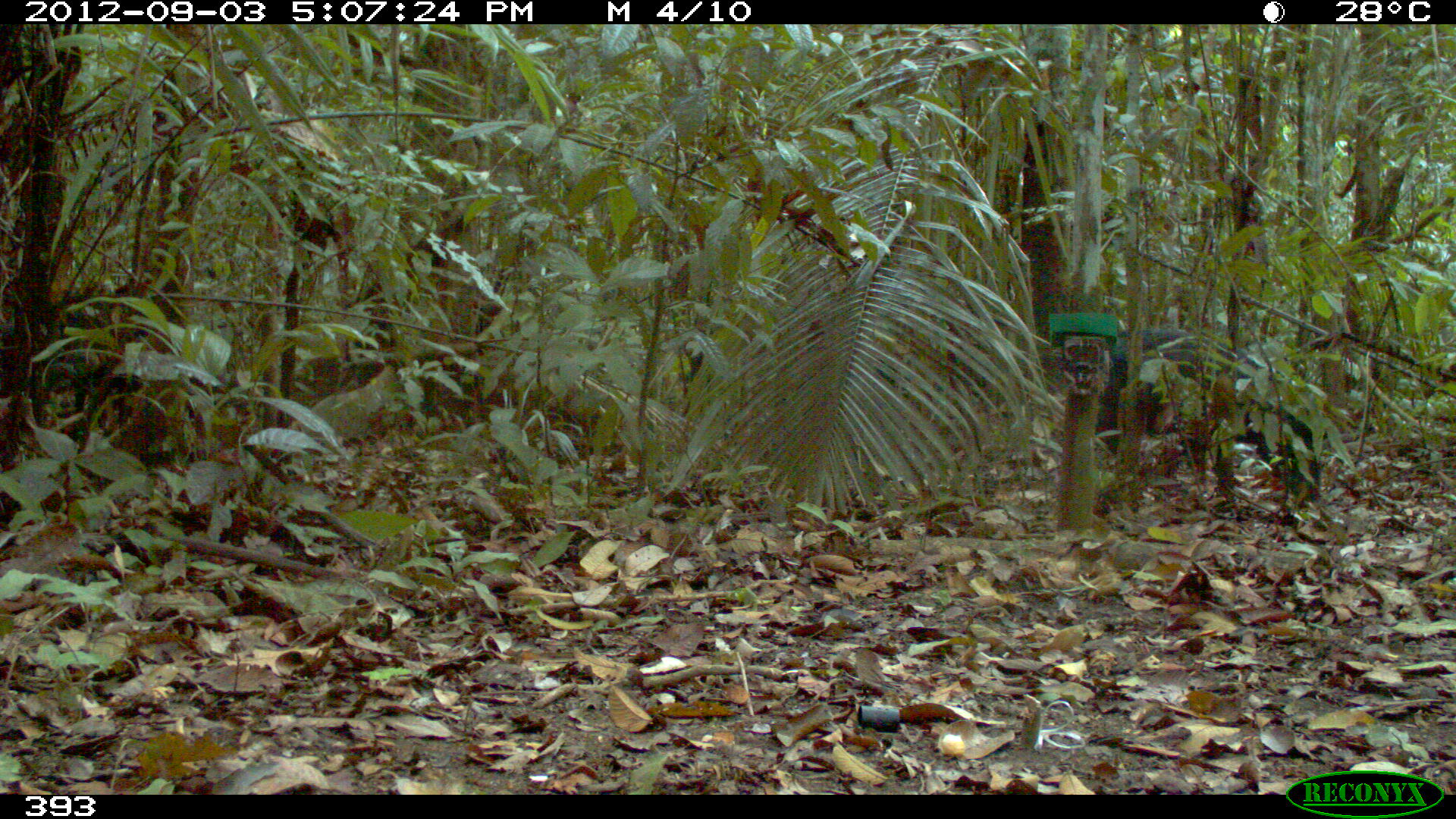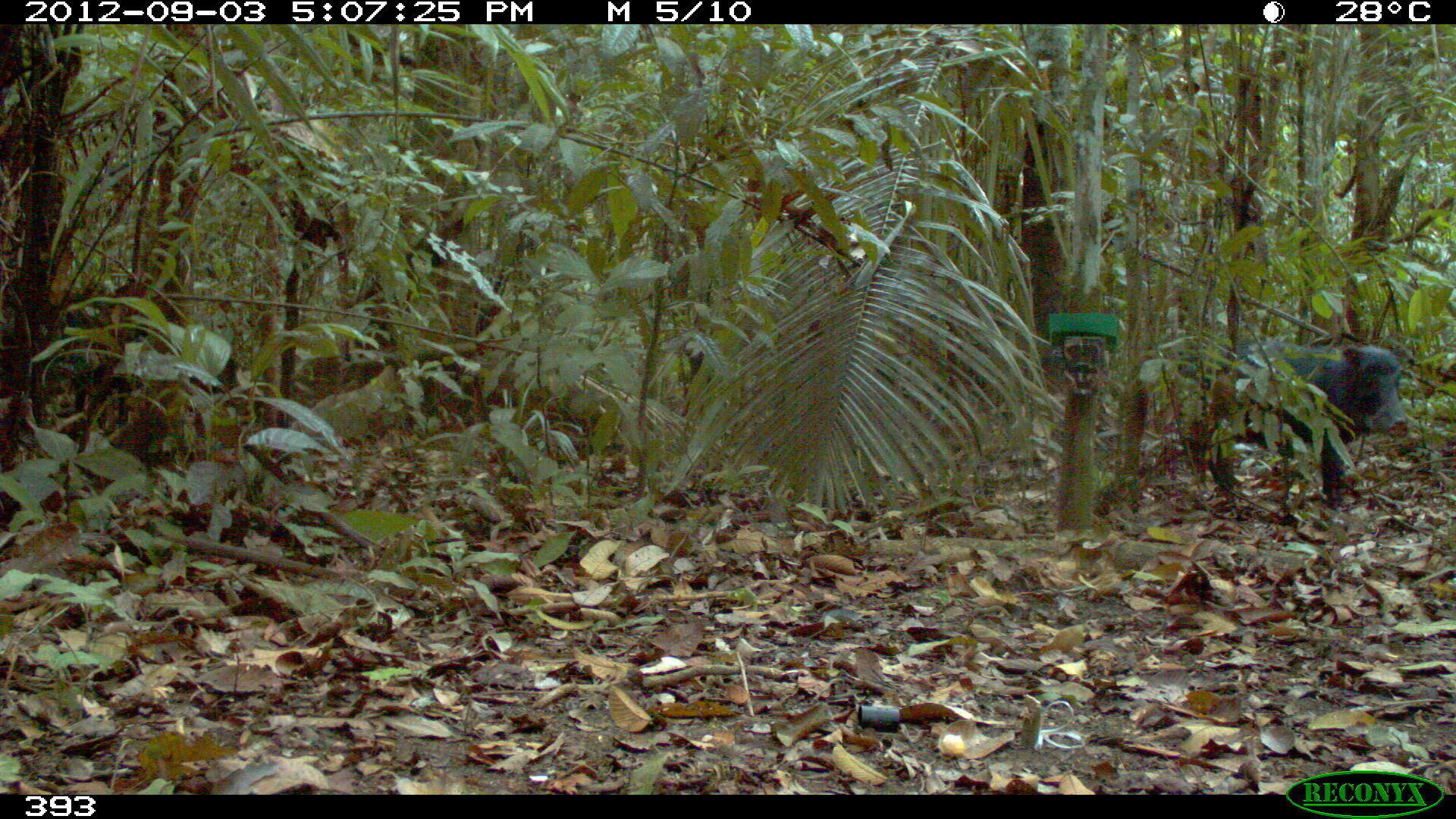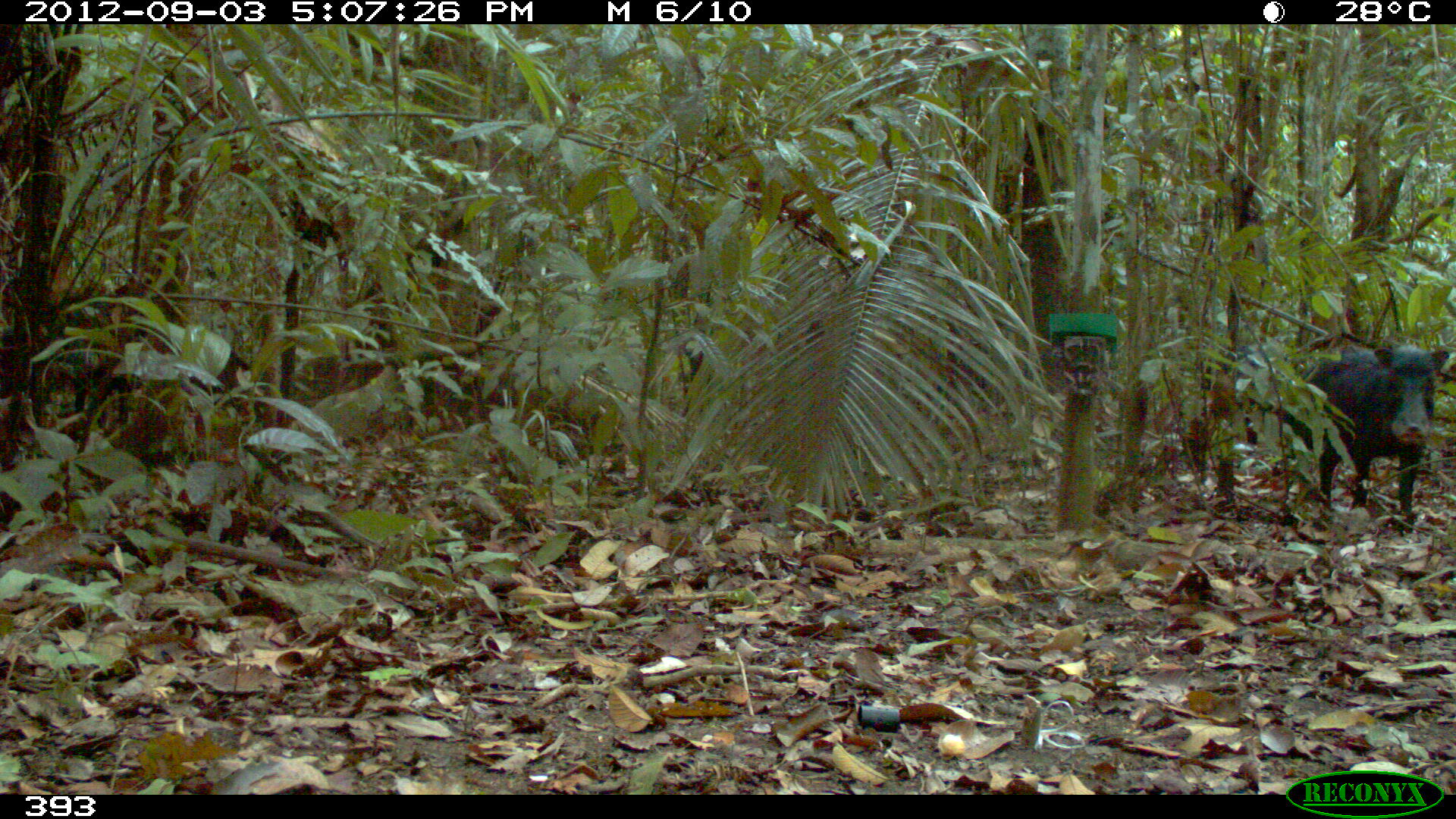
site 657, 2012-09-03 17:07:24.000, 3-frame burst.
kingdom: Animalia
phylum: Chordata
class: Mammalia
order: Artiodactyla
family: Tayassuidae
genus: Tayassu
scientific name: Tayassu pecari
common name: white-lipped peccary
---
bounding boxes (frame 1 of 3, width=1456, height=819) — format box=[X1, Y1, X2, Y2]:
tayassu pecari: box=[1039, 323, 1238, 472]; box=[1224, 338, 1325, 509]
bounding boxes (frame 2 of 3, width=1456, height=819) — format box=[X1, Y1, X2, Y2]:
tayassu pecari: box=[1173, 334, 1410, 510]